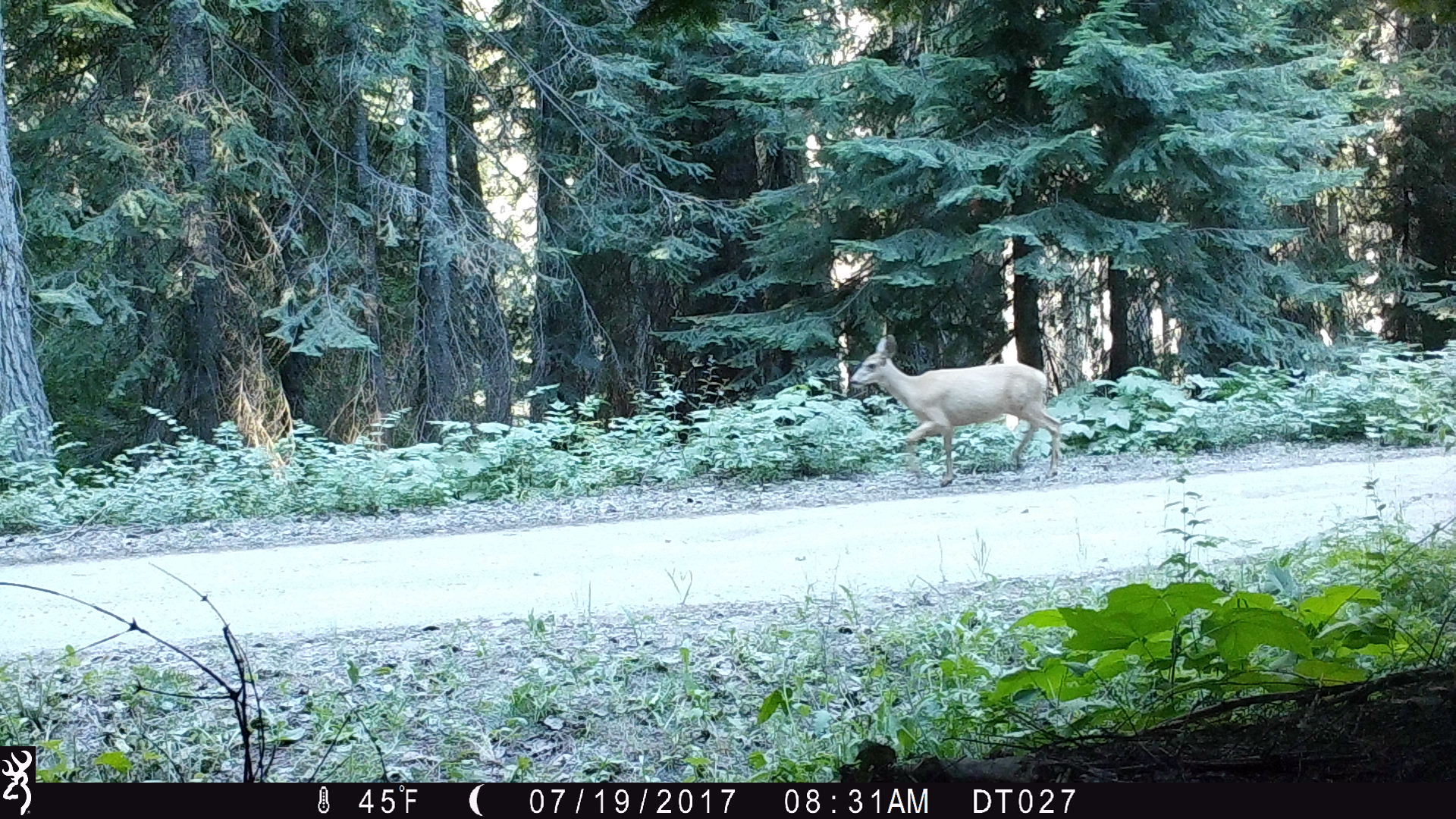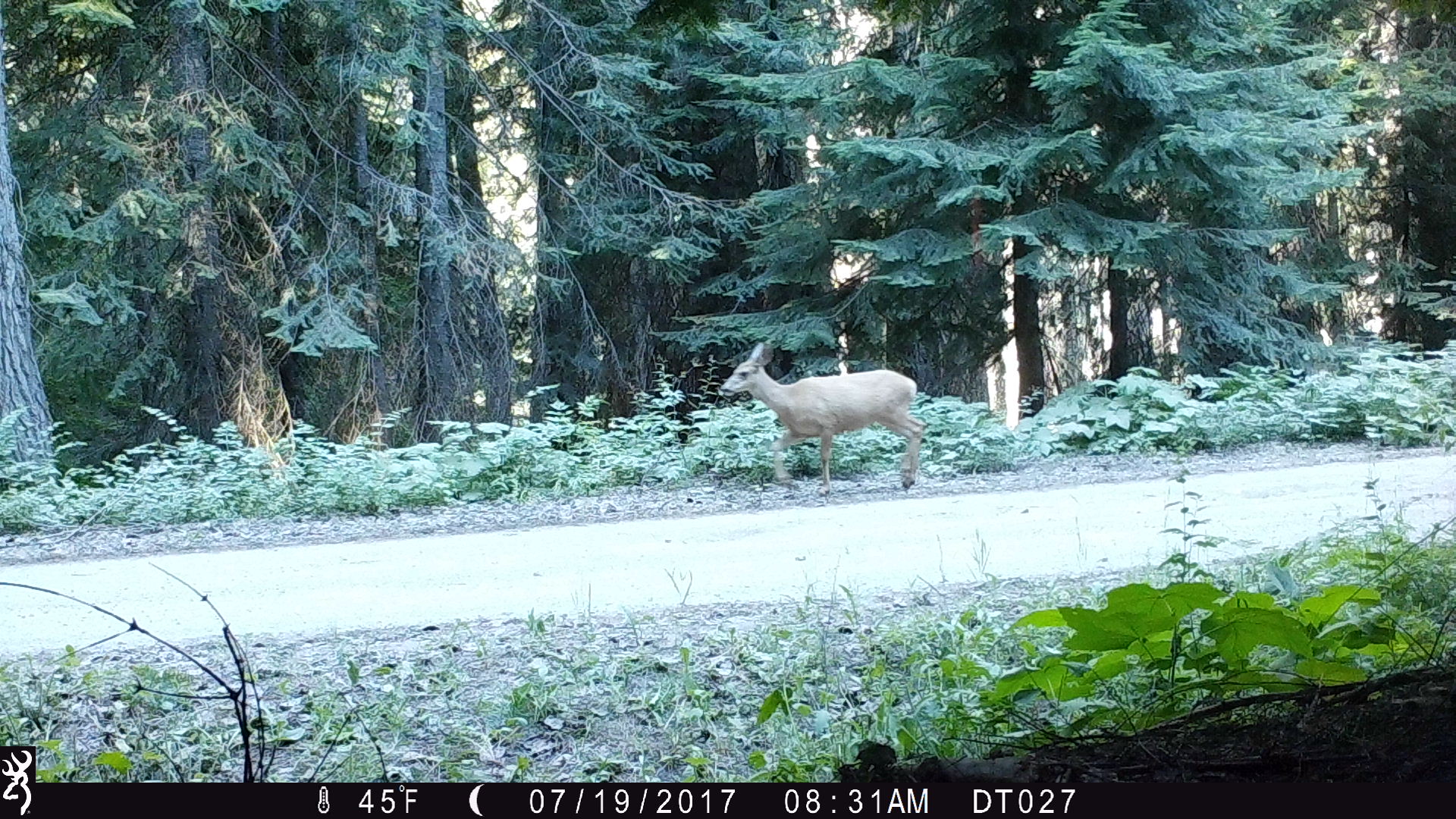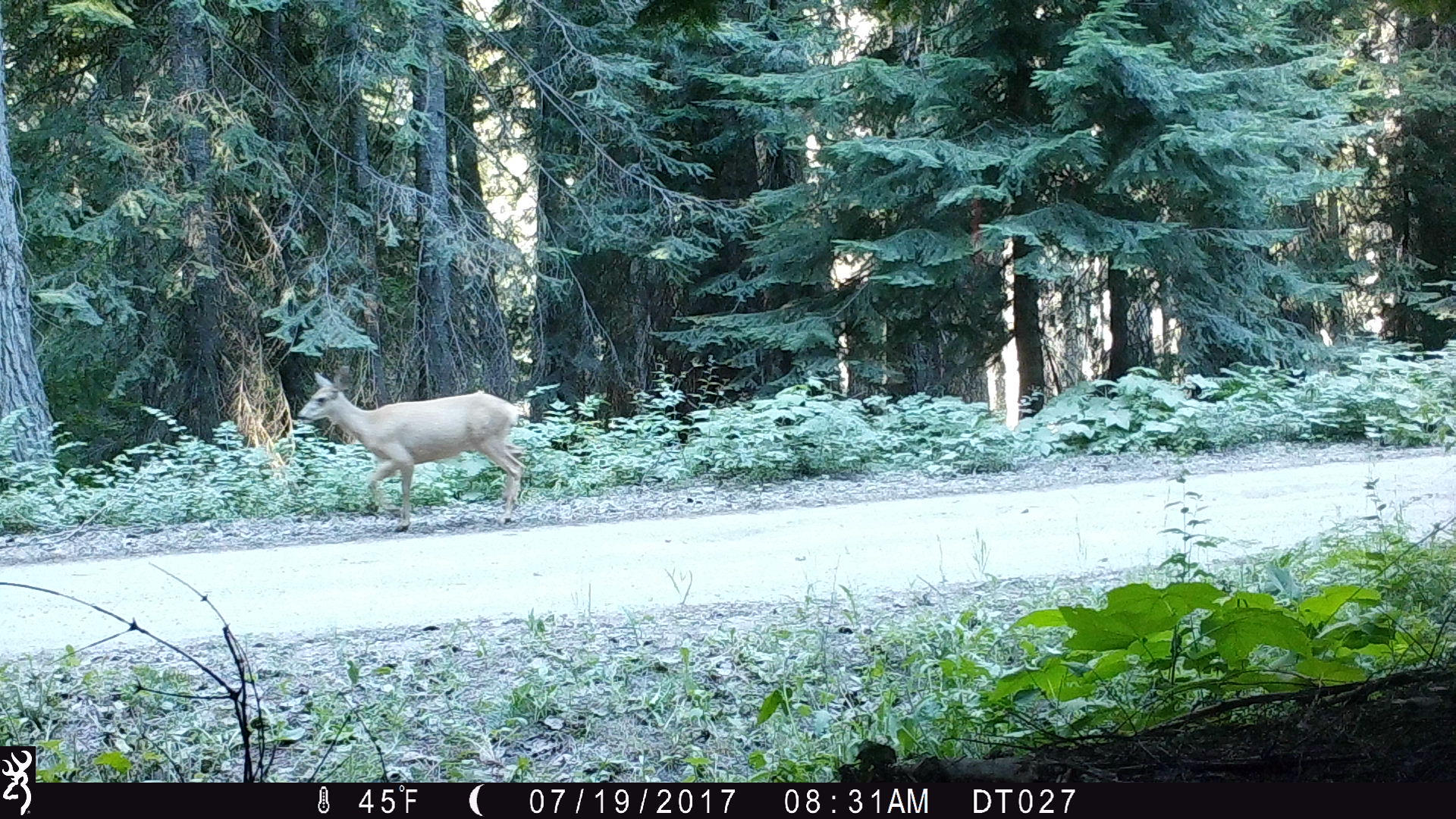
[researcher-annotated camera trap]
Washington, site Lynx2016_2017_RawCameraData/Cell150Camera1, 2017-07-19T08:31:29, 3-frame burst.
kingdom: Animalia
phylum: Chordata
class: Mammalia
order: Artiodactyla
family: Cervidae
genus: Odocoileus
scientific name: Odocoileus hemionus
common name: mule deer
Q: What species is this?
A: Odocoileus hemionus (mule deer).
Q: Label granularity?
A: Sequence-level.